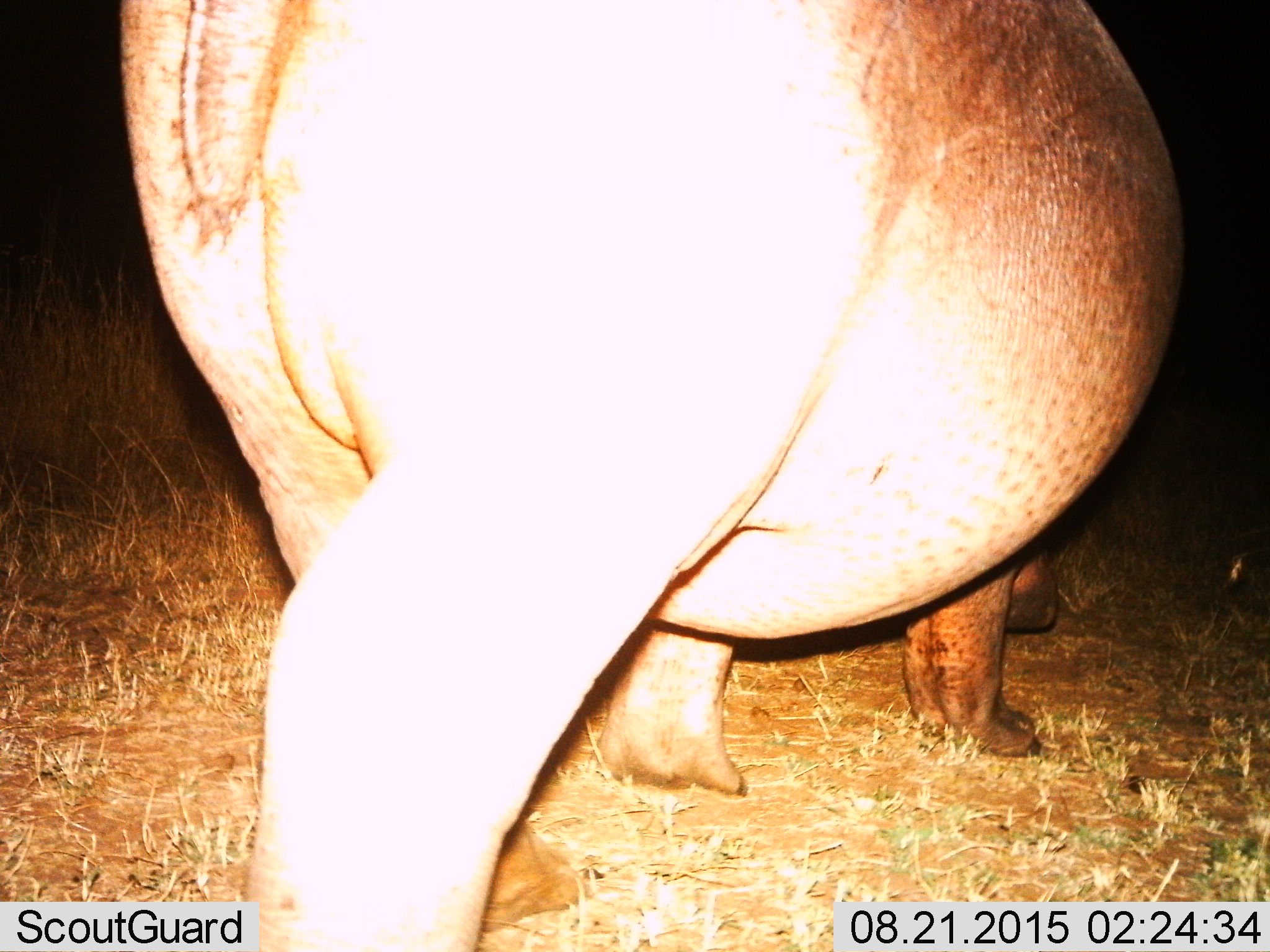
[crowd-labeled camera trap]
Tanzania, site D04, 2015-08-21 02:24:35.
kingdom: Animalia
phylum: Chordata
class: Mammalia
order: Artiodactyla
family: Hippopotamidae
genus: Hippopotamus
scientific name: Hippopotamus amphibius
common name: hippopotamus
Hippopotamus (Hippopotamus amphibius), count 1. Behavior (volunteer vote fractions): standing 31%, resting 0%, moving 81%, interacting 0%. Young present (vote fraction): 0%. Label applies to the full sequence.